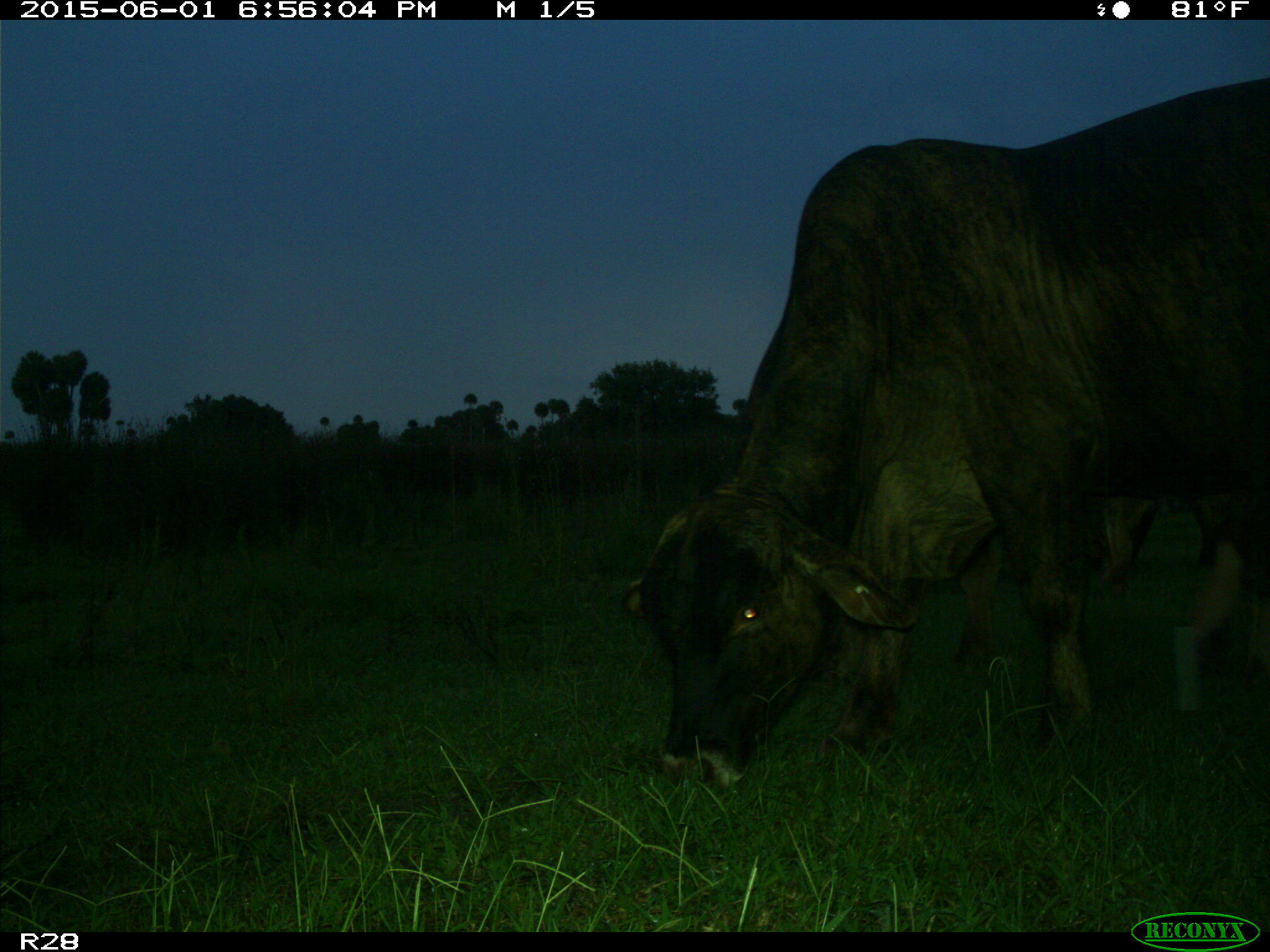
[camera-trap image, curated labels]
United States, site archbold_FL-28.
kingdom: Animalia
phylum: Chordata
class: Mammalia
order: Artiodactyla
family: Bovidae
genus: Bos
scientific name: Bos taurus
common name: domestic cow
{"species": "Bos taurus (domestic cow)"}